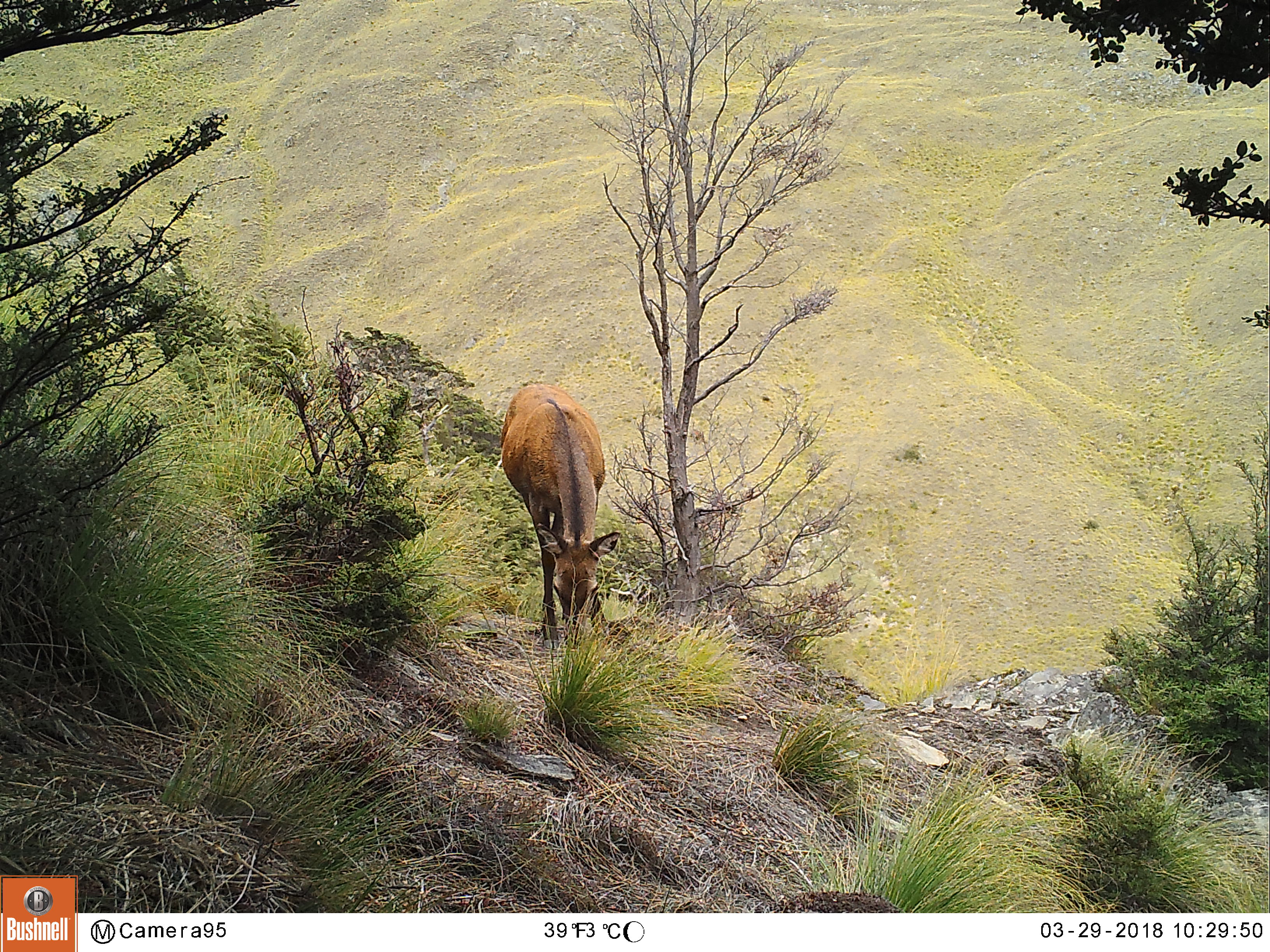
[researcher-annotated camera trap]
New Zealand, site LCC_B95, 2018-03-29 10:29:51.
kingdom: Animalia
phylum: Chordata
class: Mammalia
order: Artiodactyla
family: Cervidae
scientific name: Cervidae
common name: deer